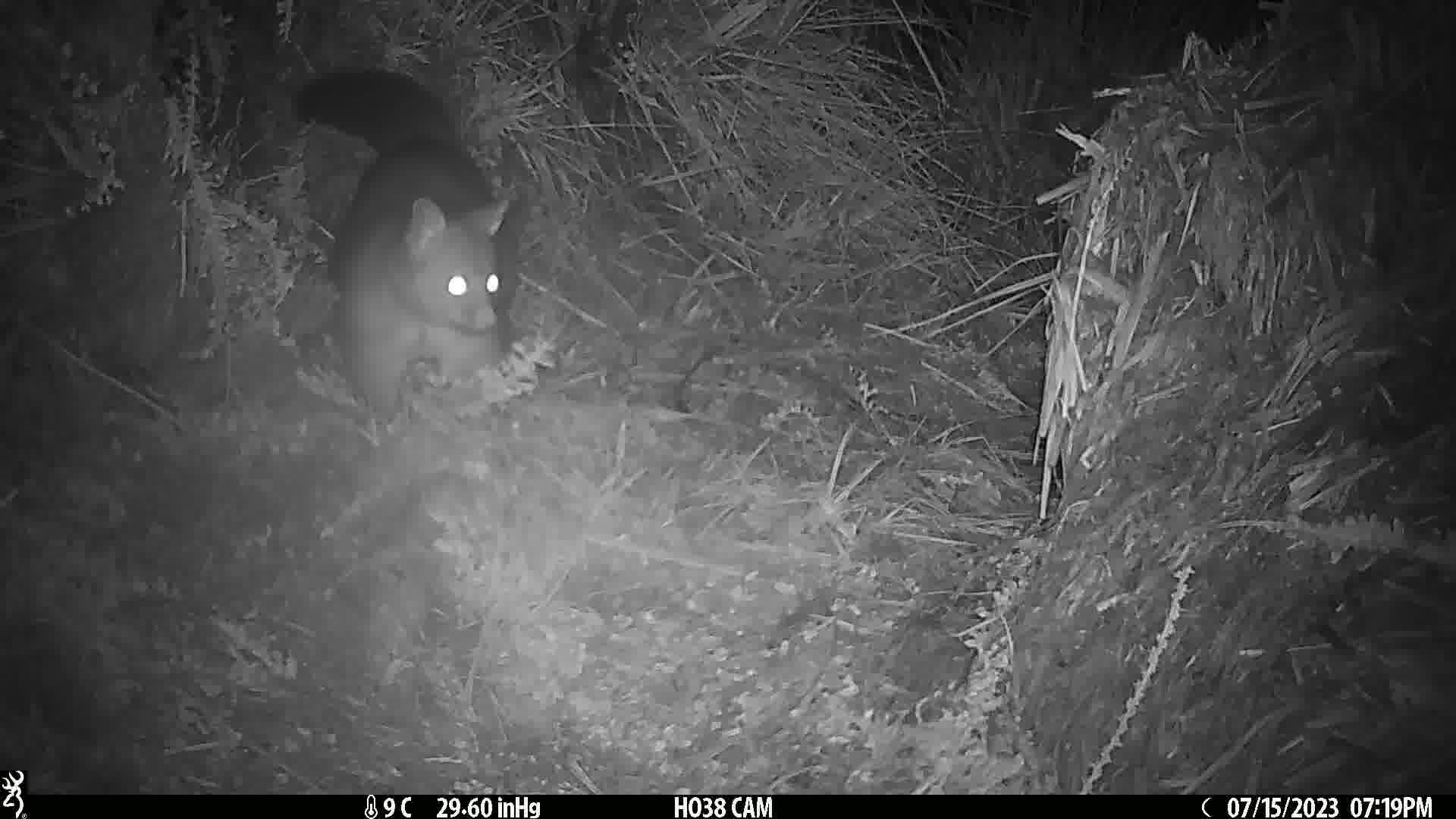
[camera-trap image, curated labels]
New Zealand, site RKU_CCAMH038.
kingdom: Animalia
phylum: Chordata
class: Mammalia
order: Diprotodontia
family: Phalangeridae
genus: Trichosurus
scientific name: Trichosurus vulpecula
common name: common brushtail possum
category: possum